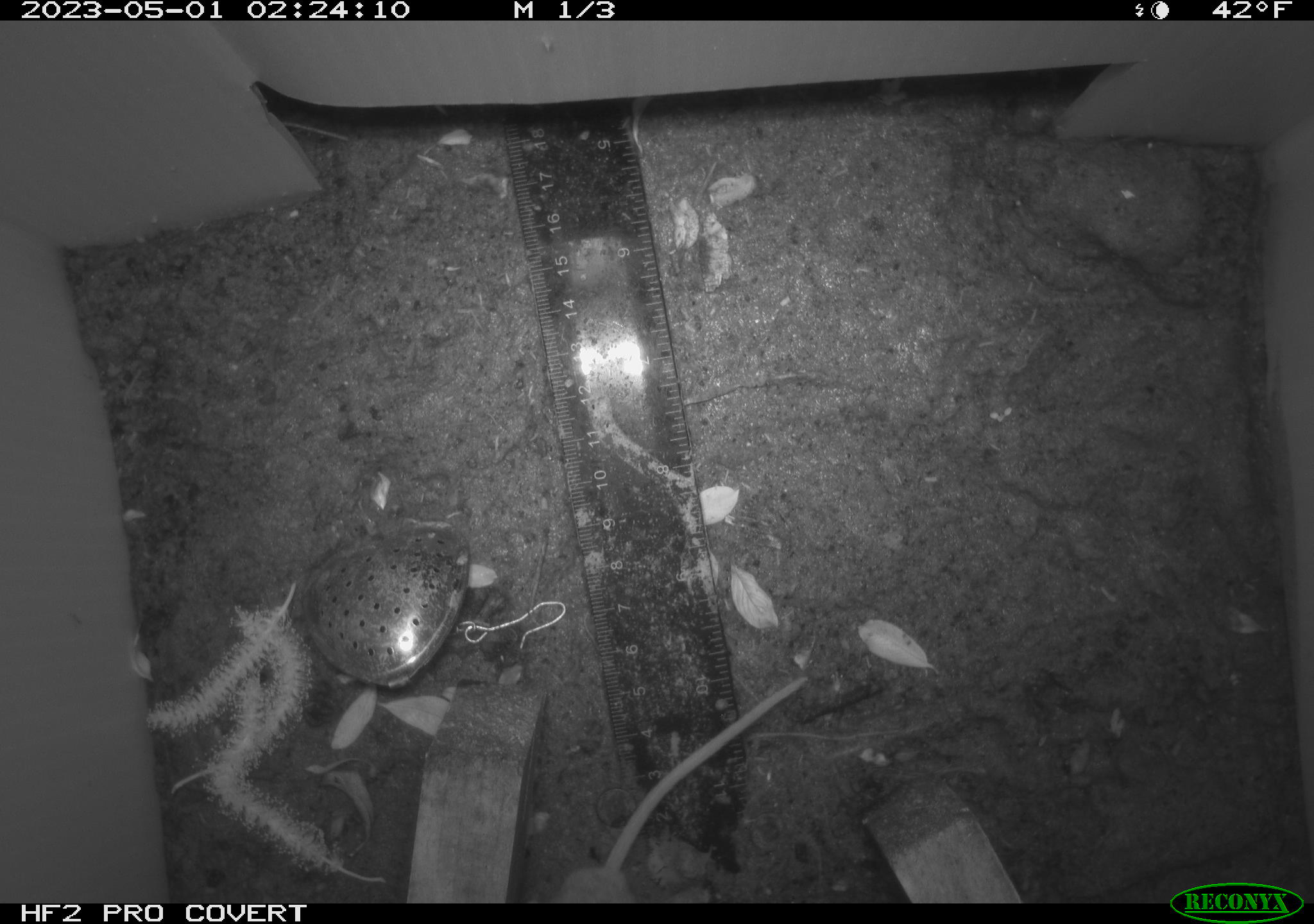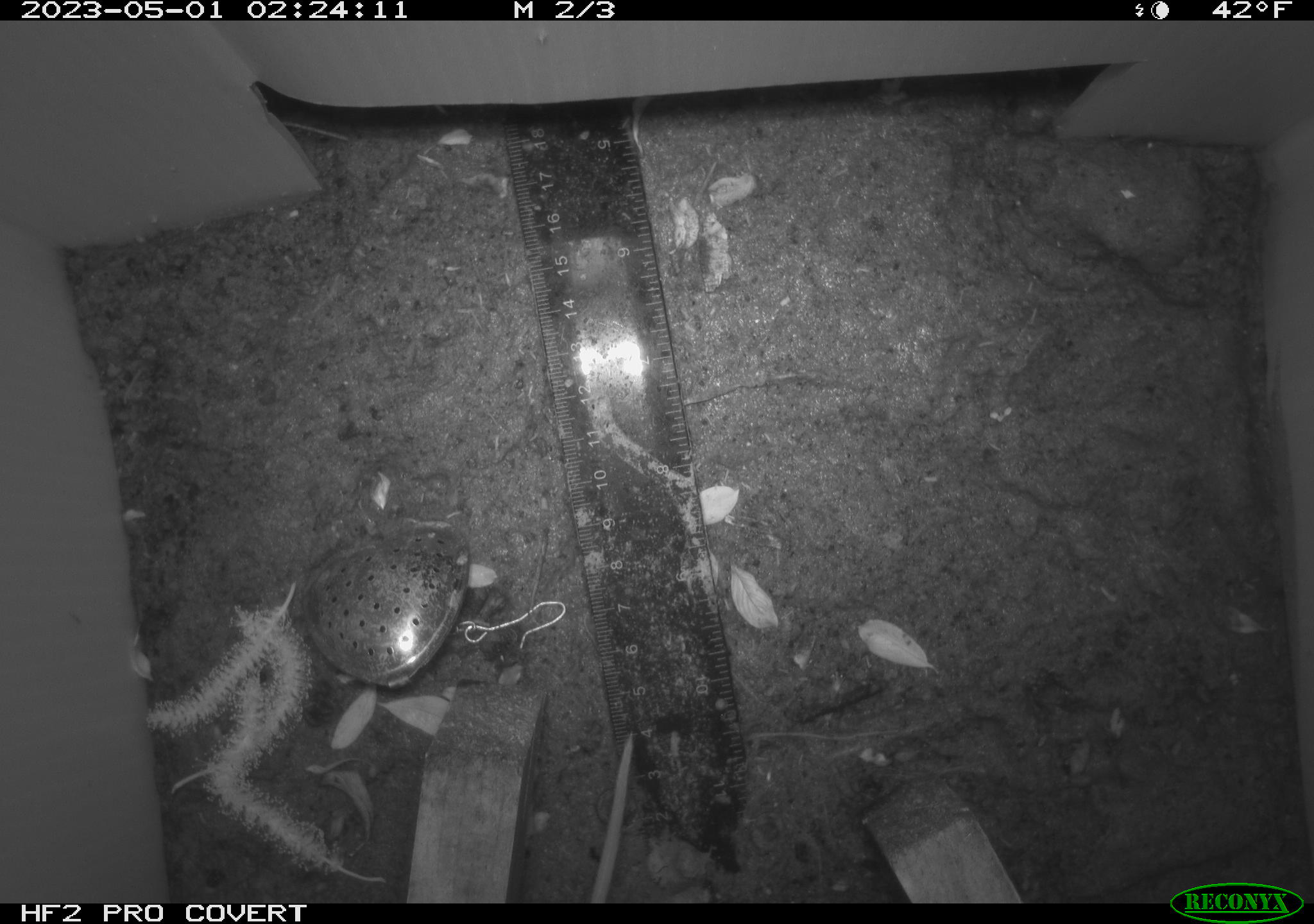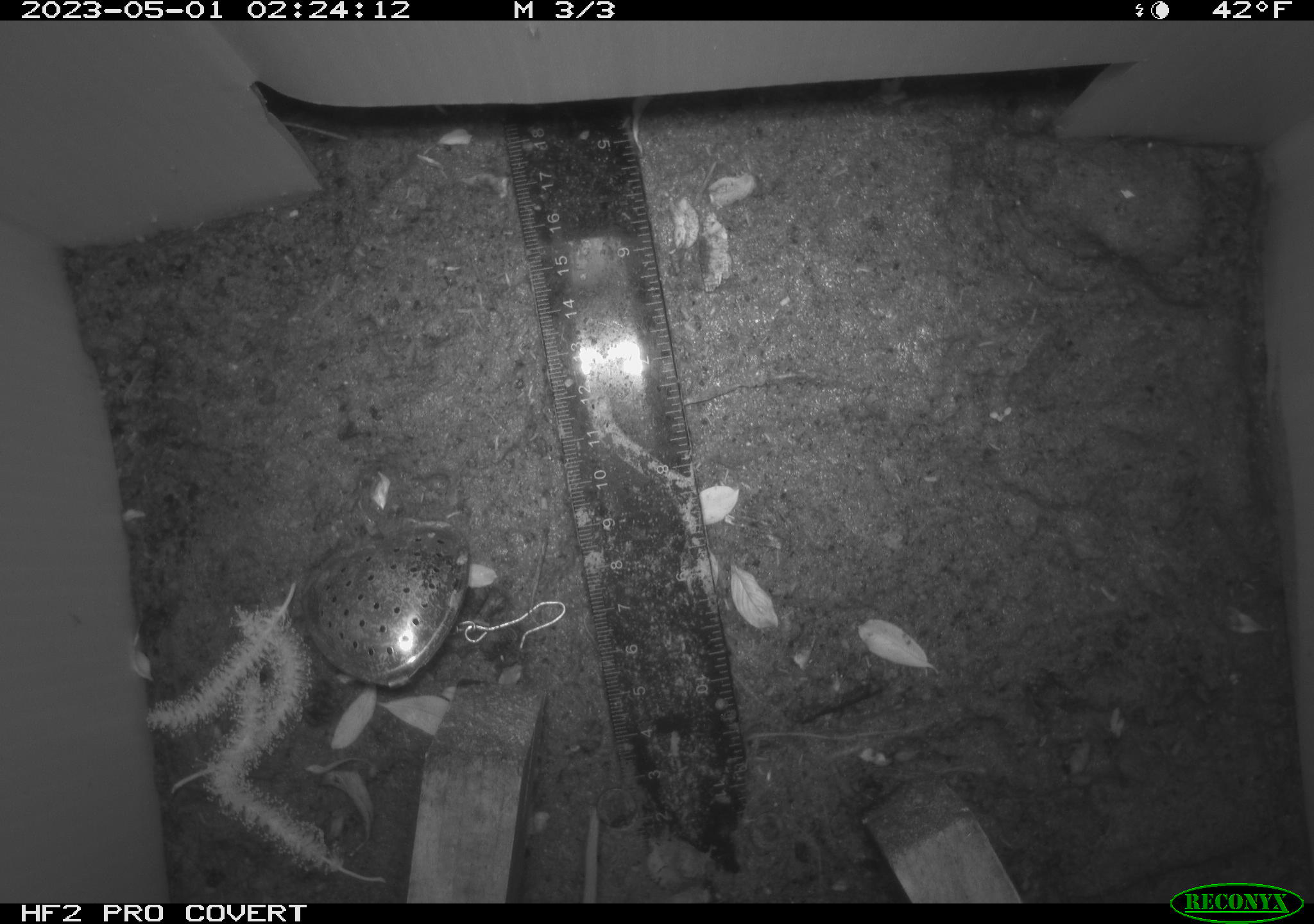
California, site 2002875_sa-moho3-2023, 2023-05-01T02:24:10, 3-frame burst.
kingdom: Animalia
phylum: Chordata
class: Mammalia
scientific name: Mammalia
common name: small mammal